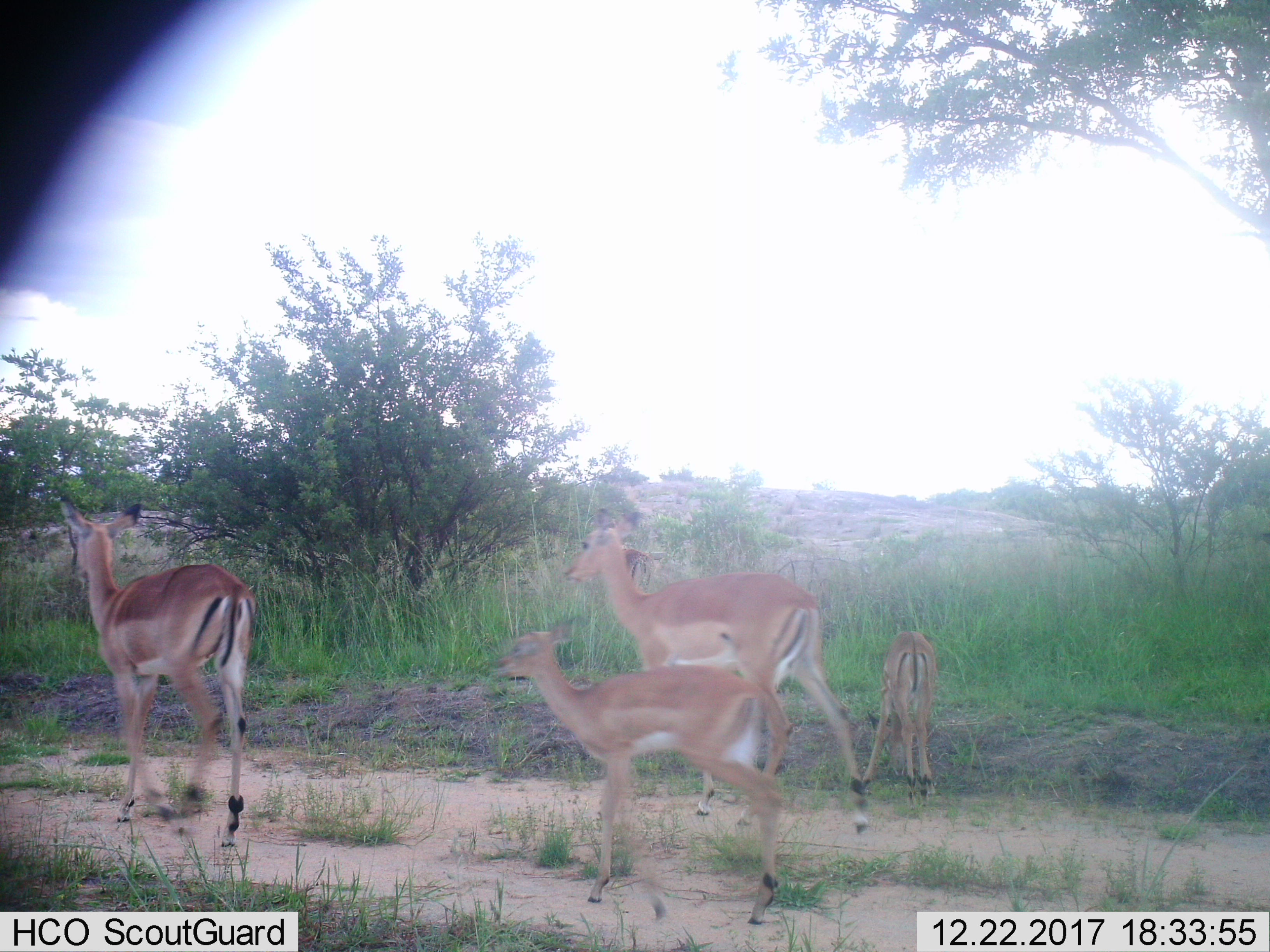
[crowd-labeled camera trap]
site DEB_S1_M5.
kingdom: Animalia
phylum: Chordata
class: Mammalia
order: Artiodactyla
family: Bovidae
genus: Aepyceros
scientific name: Aepyceros melampus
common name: impala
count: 4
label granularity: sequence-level